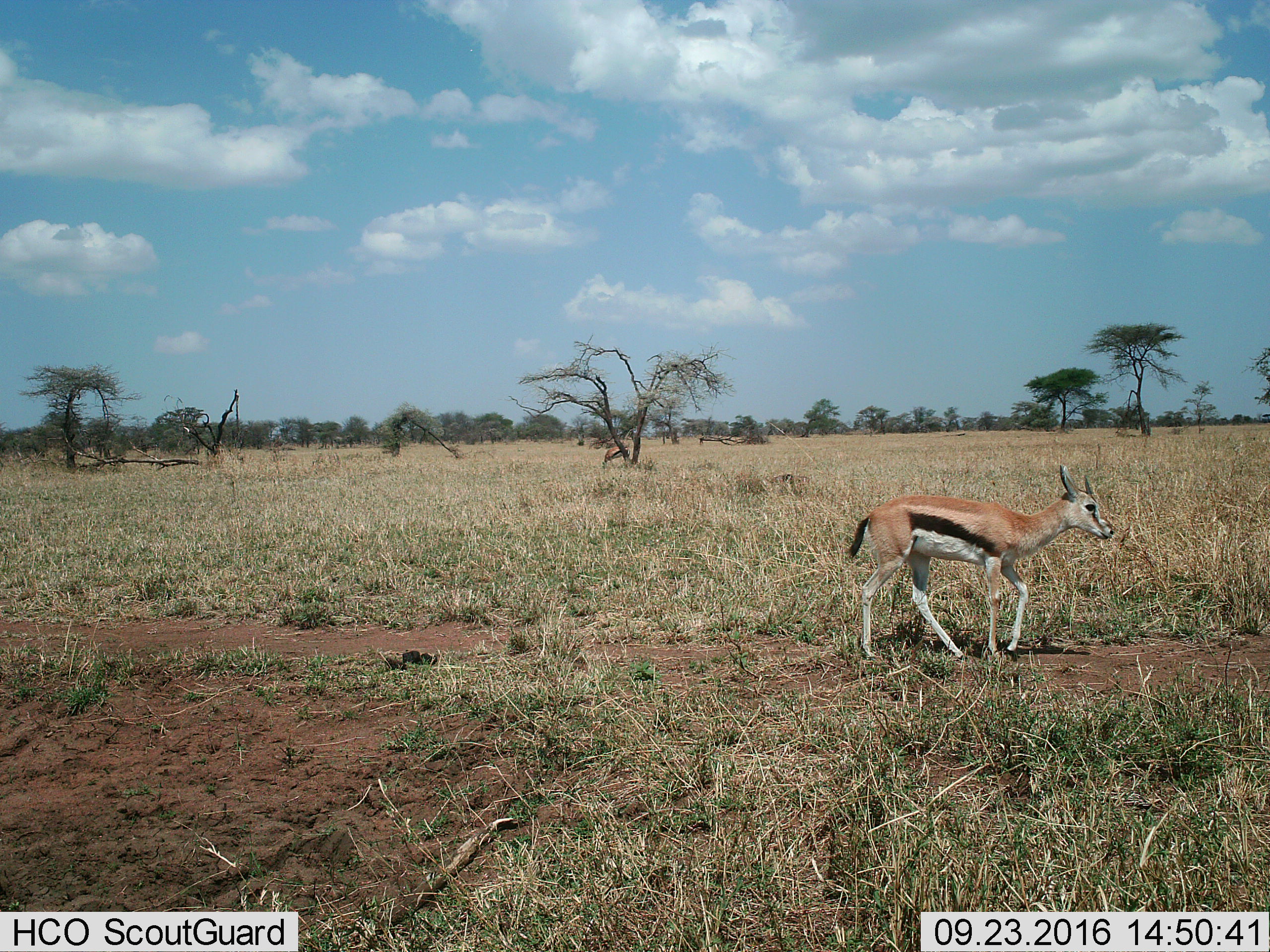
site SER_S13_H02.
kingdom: Animalia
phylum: Chordata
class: Mammalia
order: Artiodactyla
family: Bovidae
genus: Eudorcas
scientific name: Eudorcas thomsonii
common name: thomson's gazelle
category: gazellethomsons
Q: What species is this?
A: Gazellethomsons (thomson's gazelle) (Eudorcas thomsonii).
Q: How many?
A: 1.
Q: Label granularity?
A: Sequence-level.